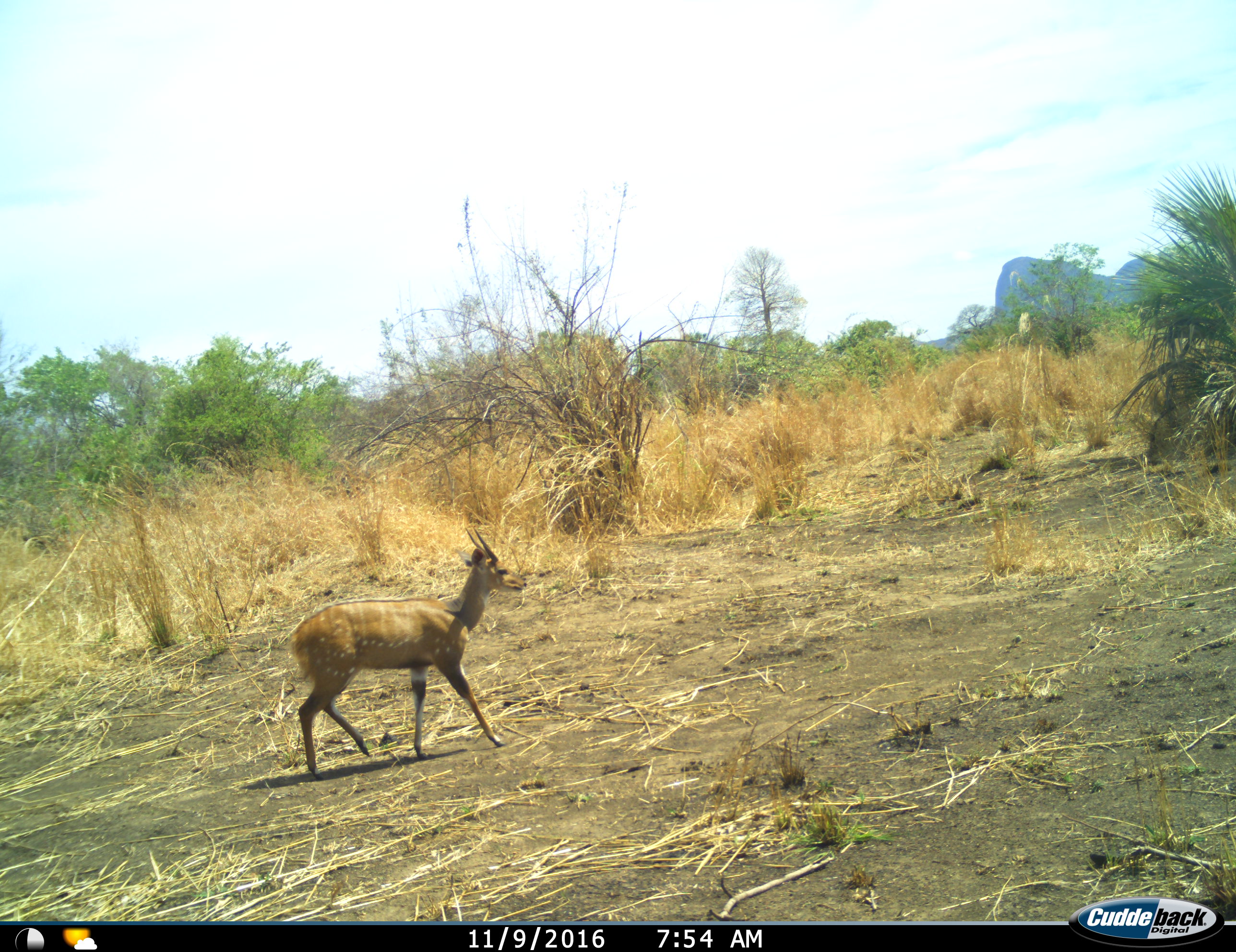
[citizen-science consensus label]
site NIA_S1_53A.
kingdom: Animalia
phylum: Chordata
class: Mammalia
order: Artiodactyla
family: Bovidae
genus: Tragelaphus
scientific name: Tragelaphus scriptus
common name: bushbuck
Bushbuck (Tragelaphus scriptus), count 1. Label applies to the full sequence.